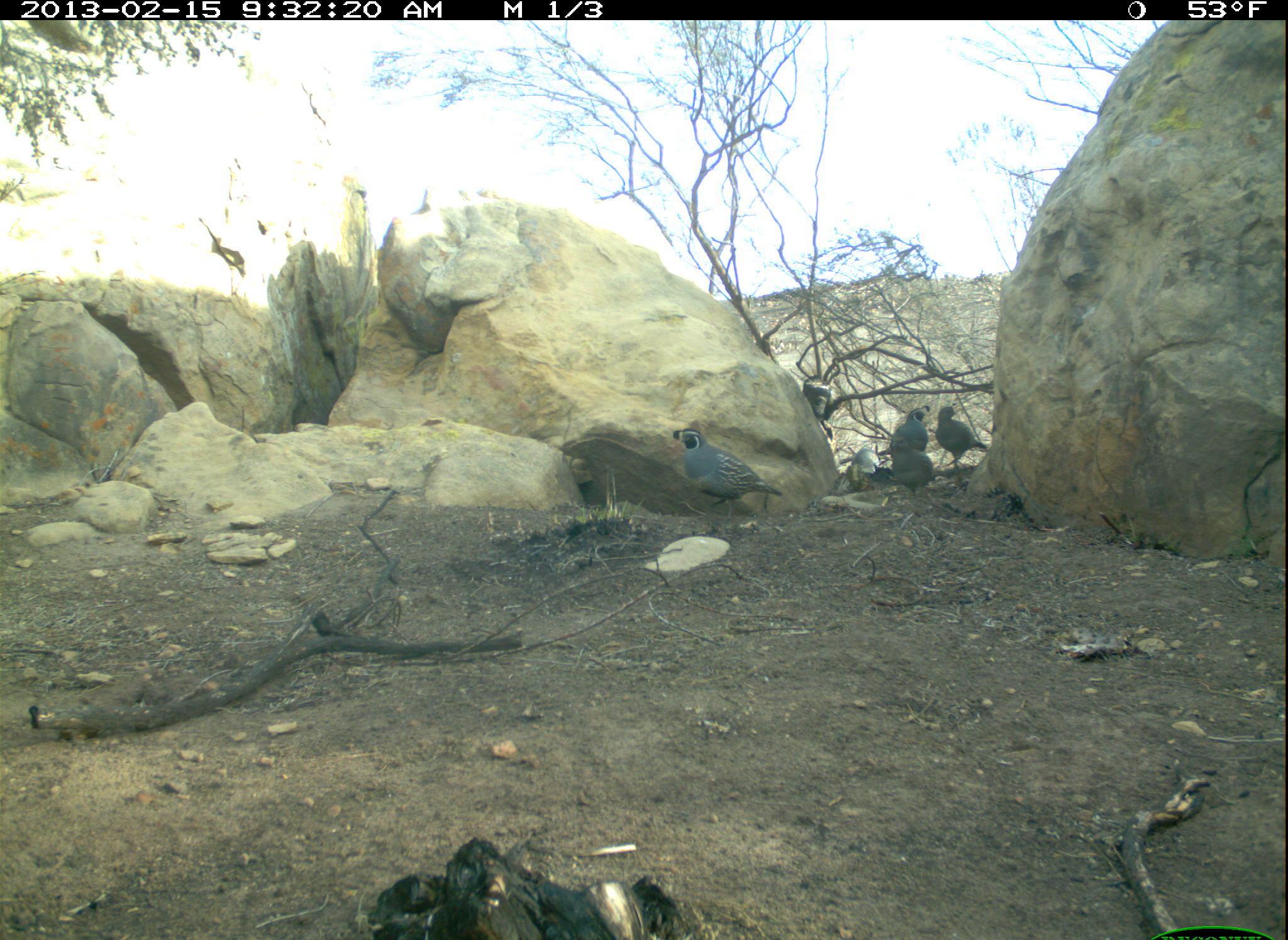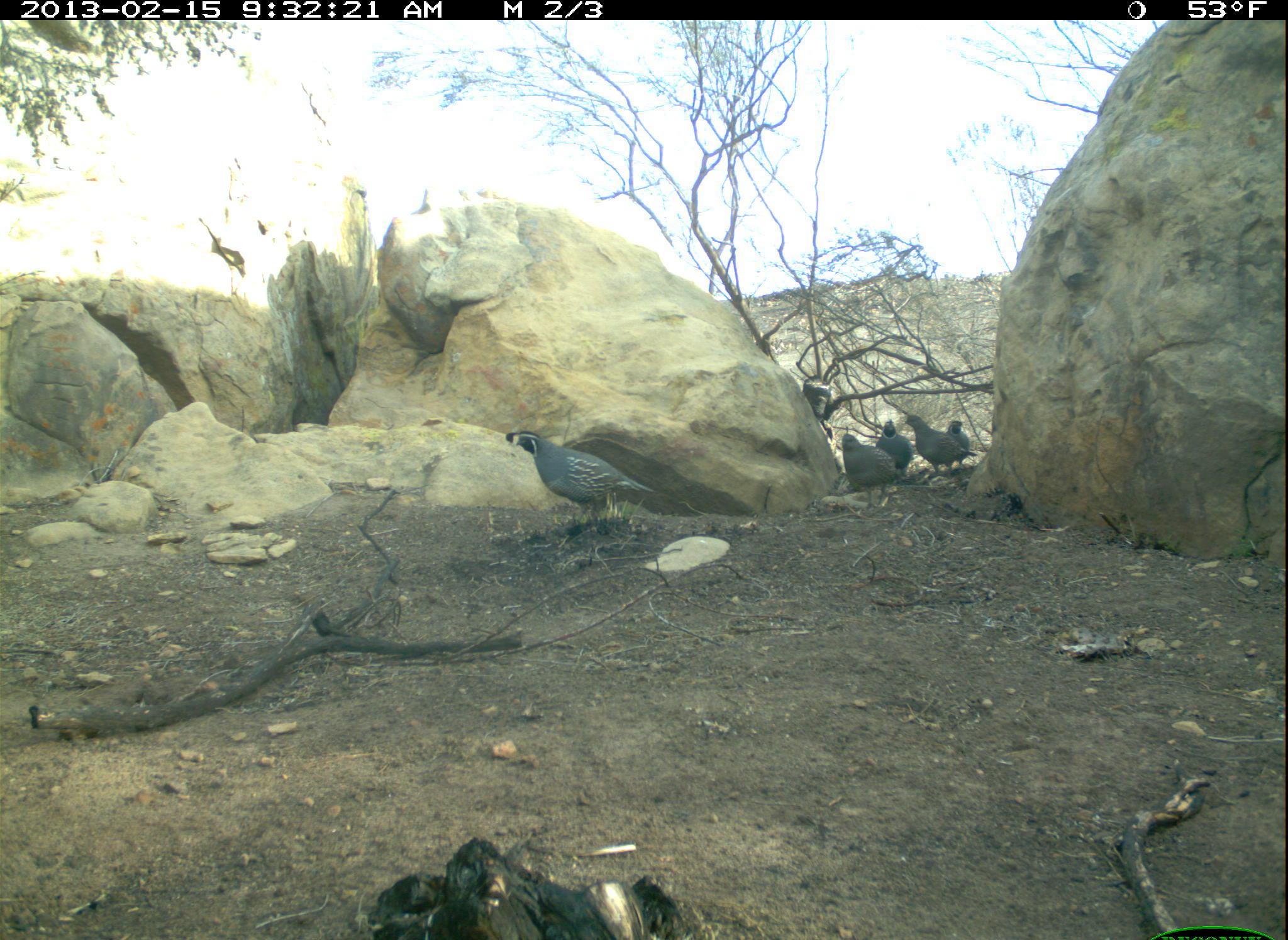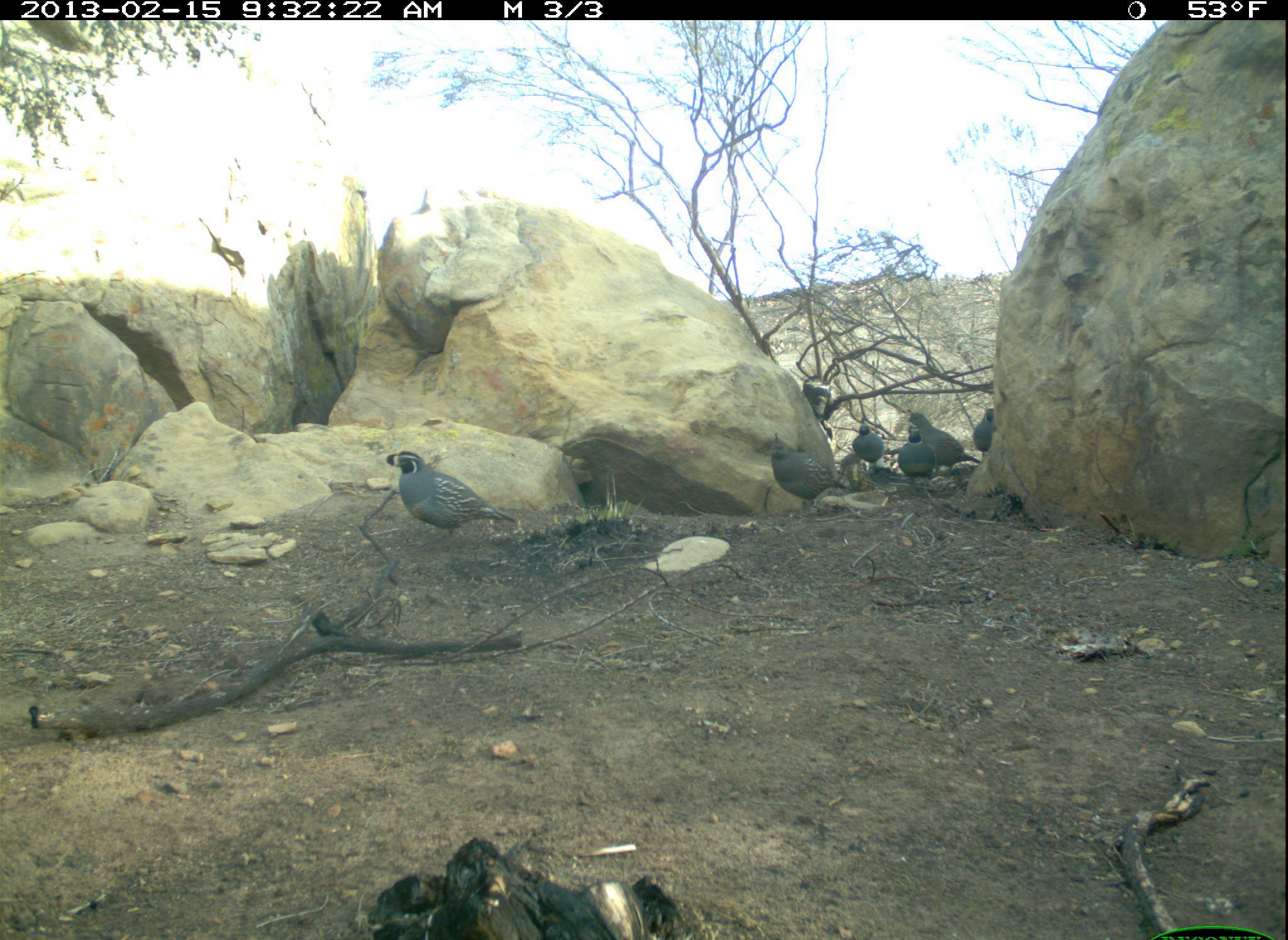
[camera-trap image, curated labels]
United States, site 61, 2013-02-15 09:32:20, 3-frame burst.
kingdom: Animalia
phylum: Chordata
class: Aves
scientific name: Aves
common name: bird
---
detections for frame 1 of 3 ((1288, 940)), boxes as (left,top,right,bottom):
bird: (678,424,786,522); (937,405,987,476); (891,434,935,495); (896,407,931,450)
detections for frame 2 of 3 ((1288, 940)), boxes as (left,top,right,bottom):
bird: (504,419,660,535); (900,406,977,482); (839,427,903,501); (881,411,924,482)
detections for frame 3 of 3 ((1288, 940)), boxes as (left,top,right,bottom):
bird: (382,443,523,551); (767,430,860,519); (853,409,888,491); (976,399,1014,473); (896,428,936,489)